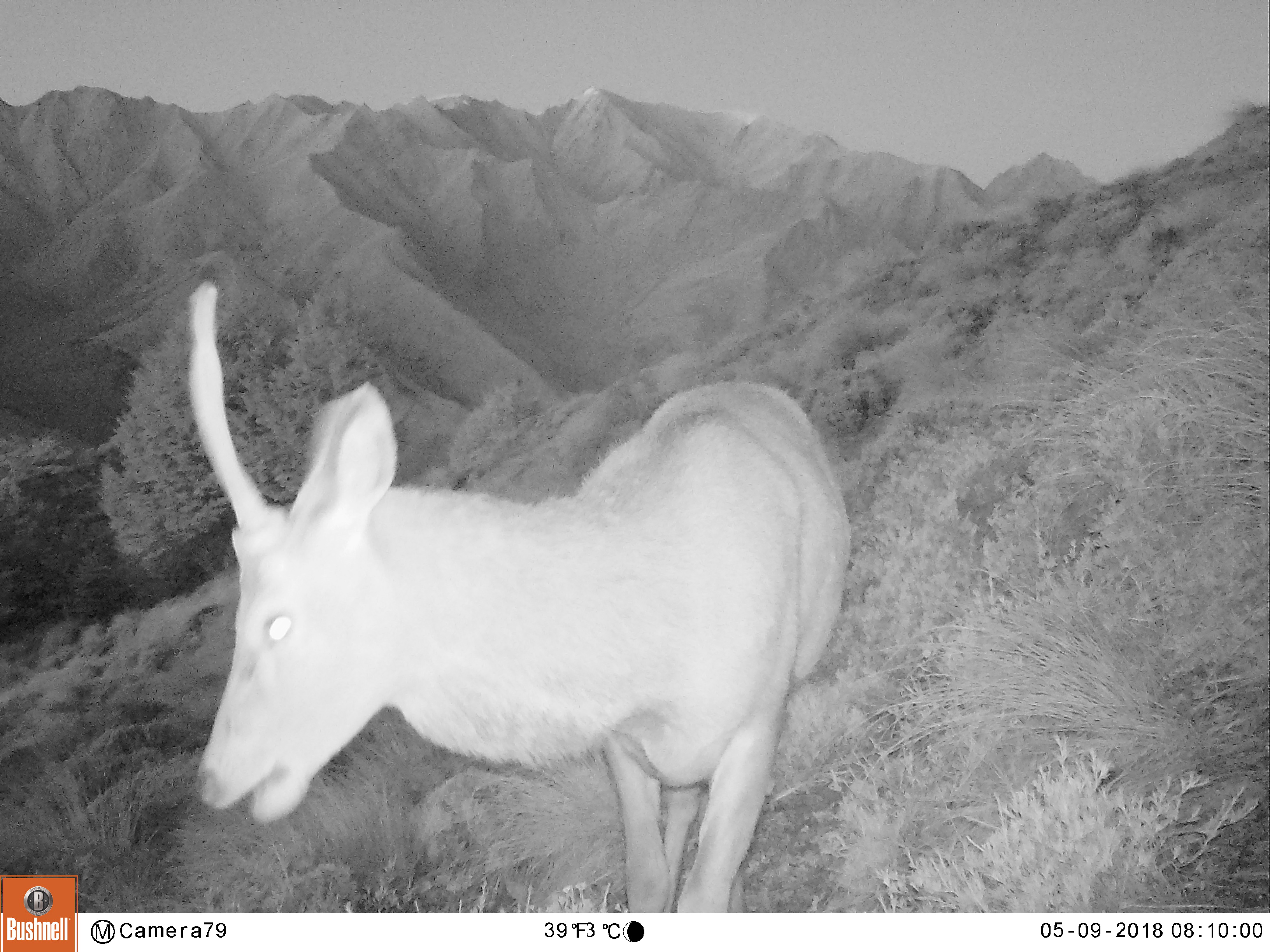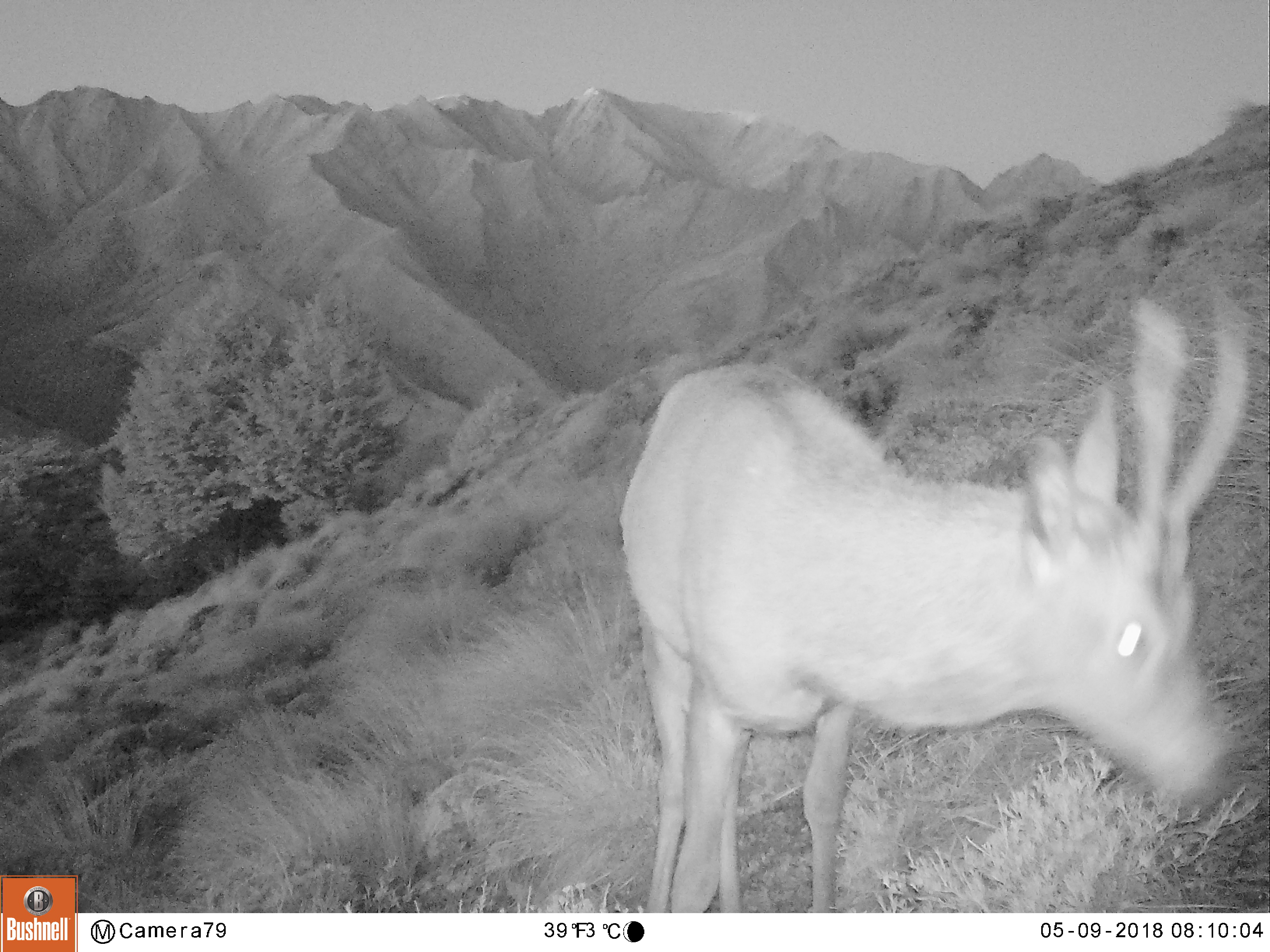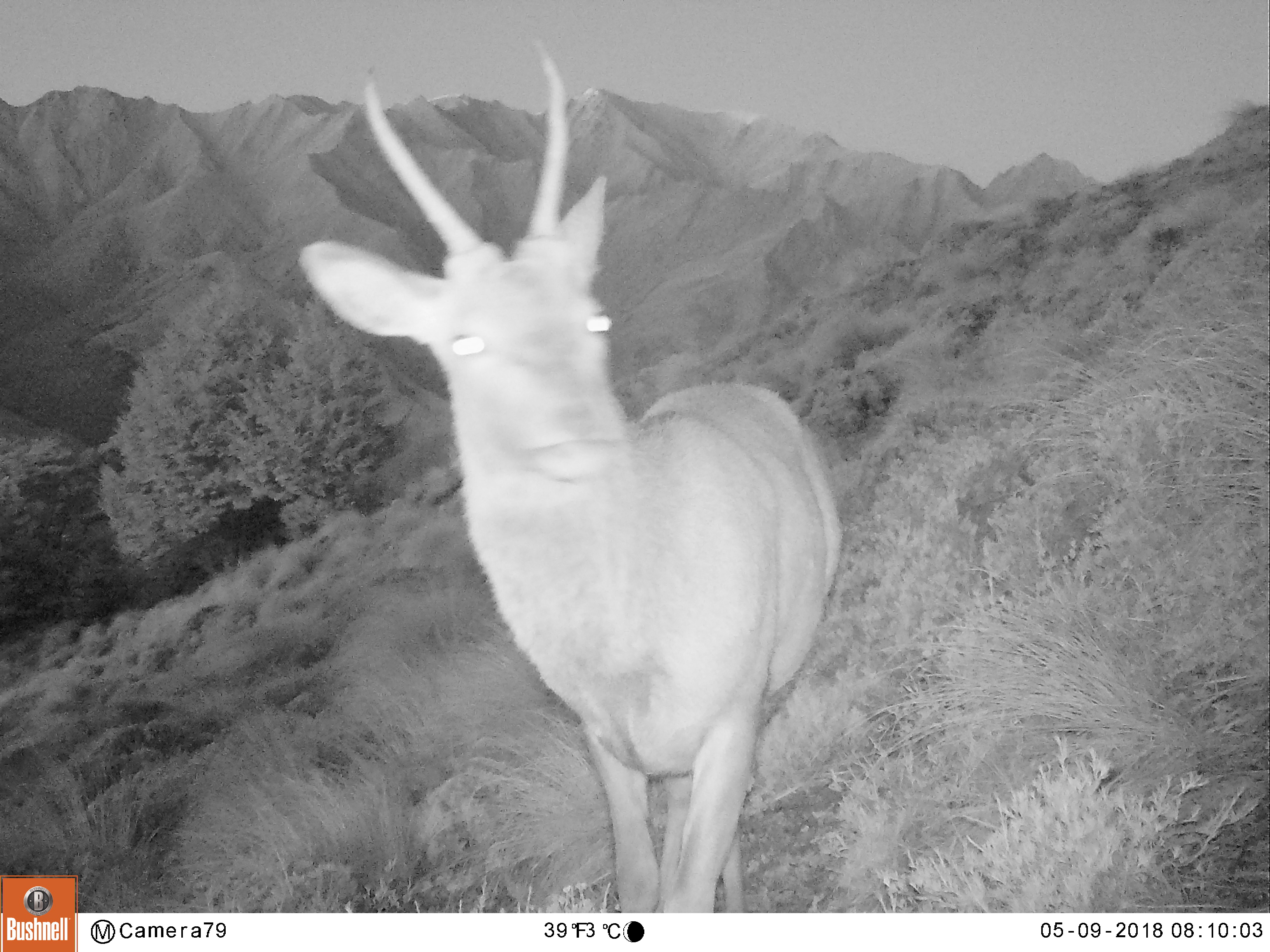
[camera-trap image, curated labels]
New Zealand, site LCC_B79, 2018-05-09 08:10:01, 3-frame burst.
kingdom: Animalia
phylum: Chordata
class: Mammalia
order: Artiodactyla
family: Cervidae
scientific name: Cervidae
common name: deer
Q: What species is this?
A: Deer (Cervidae).